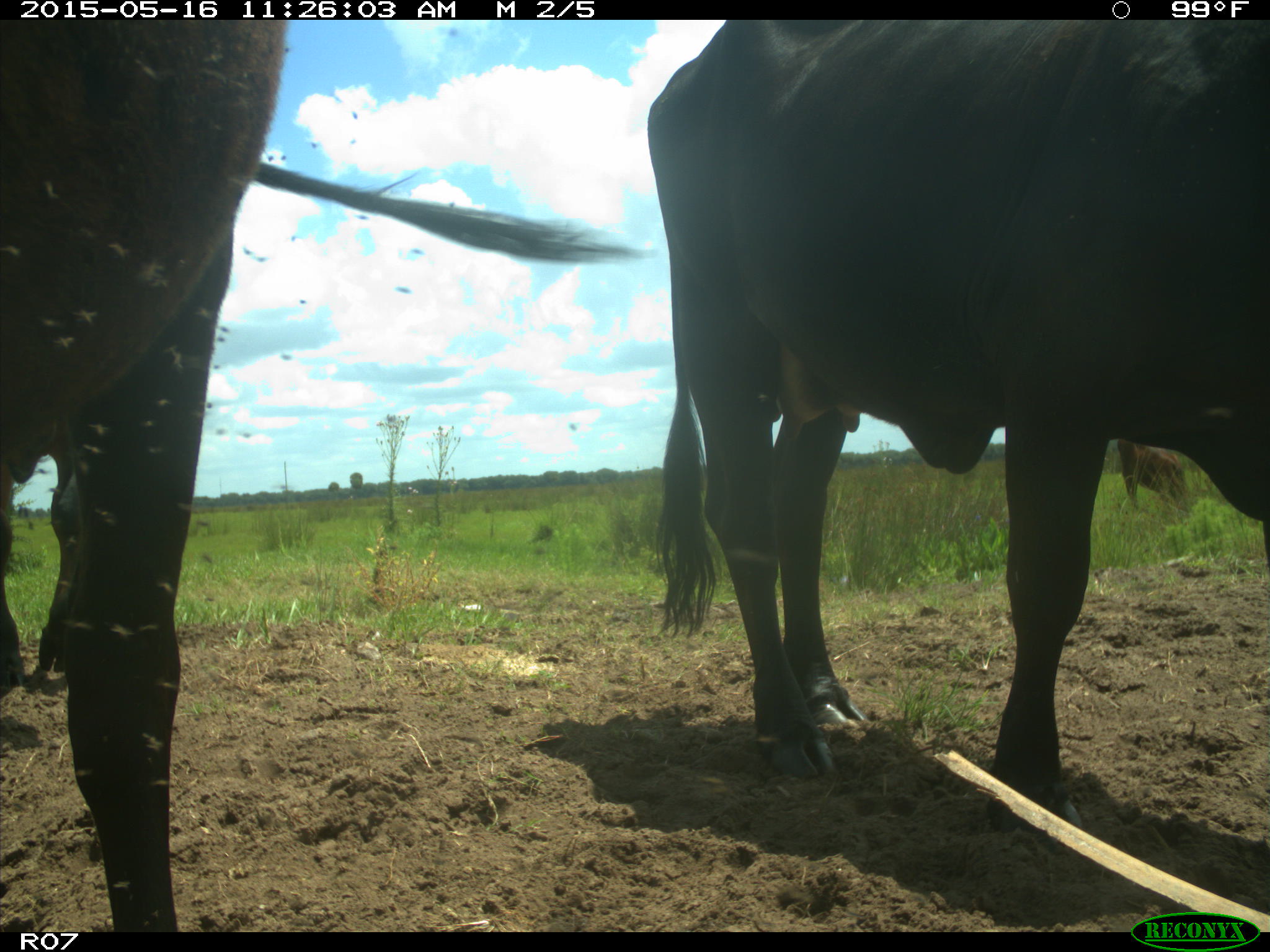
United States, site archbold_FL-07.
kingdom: Animalia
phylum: Chordata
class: Mammalia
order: Artiodactyla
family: Bovidae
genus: Bos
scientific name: Bos taurus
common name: domestic cow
Bos taurus (domestic cow).